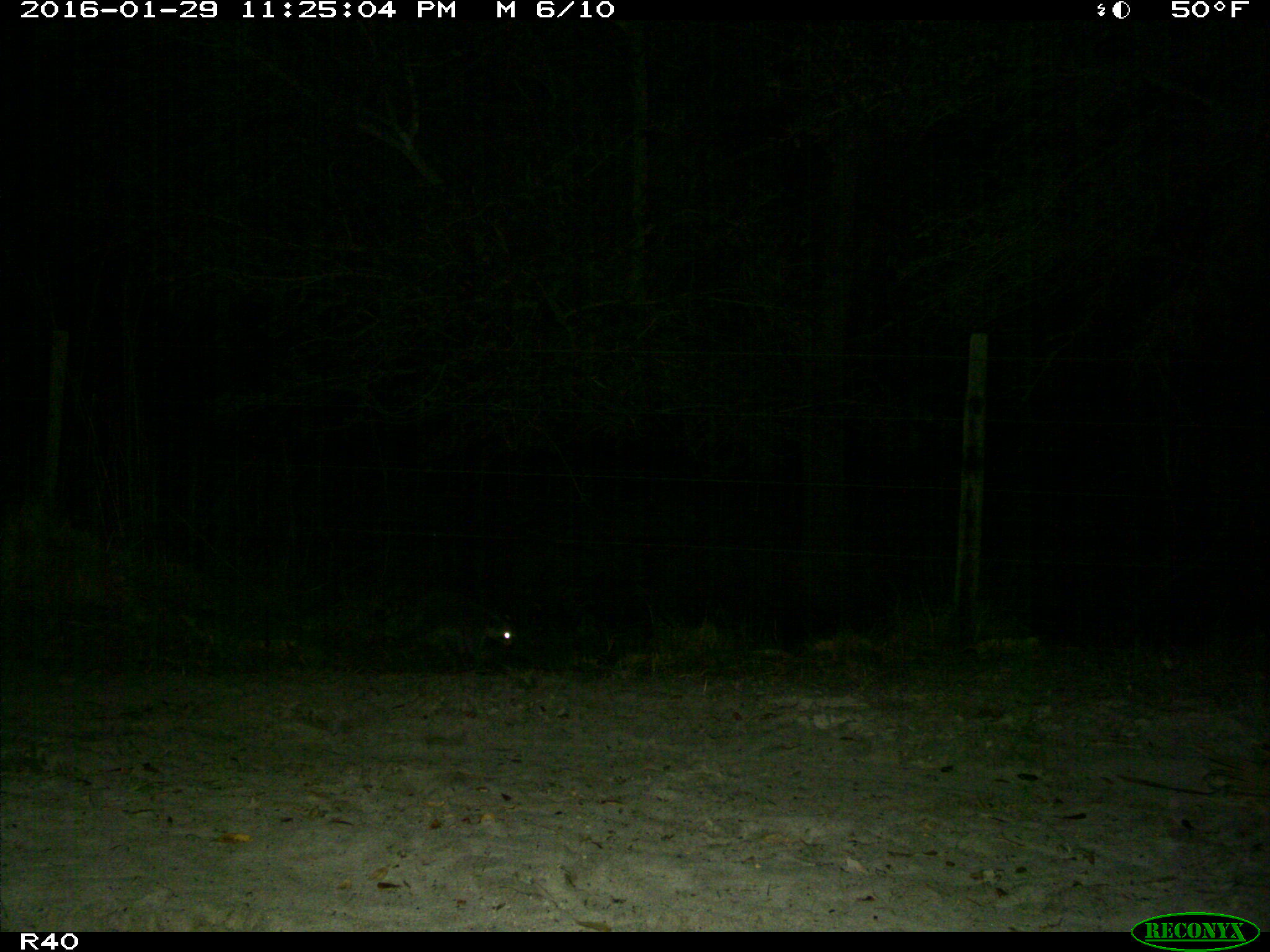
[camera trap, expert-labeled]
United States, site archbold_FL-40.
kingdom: Animalia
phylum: Chordata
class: Mammalia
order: Carnivora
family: Procyonidae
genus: Procyon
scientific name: Procyon lotor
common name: common raccoon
Procyon lotor (common raccoon).